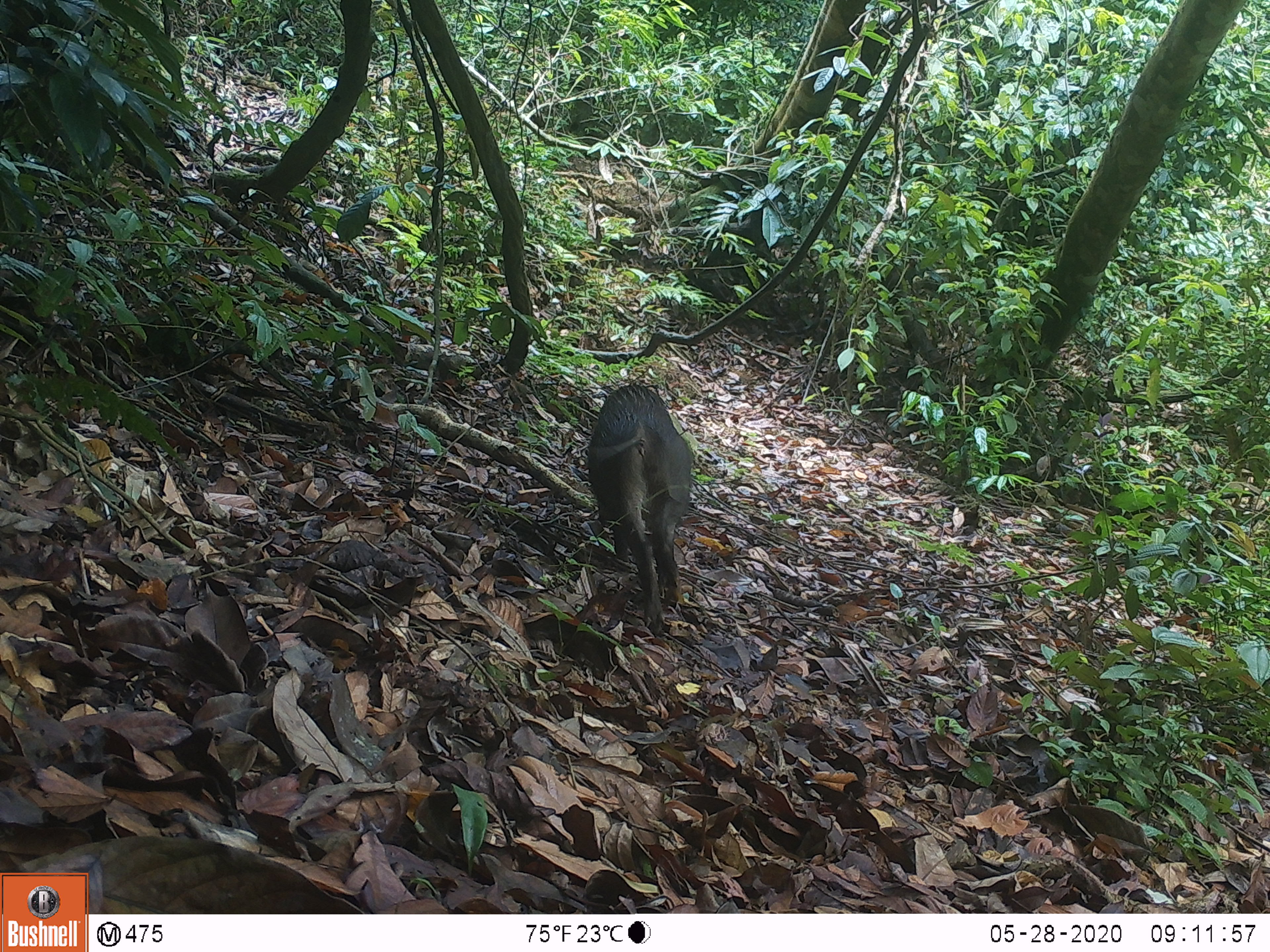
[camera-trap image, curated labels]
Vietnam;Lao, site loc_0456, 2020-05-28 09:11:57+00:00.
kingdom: Animalia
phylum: Chordata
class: Mammalia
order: Artiodactyla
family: Suidae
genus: Sus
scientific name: Sus scrofa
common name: eurasian wild pig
Eurasian wild pig (Sus scrofa). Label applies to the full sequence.